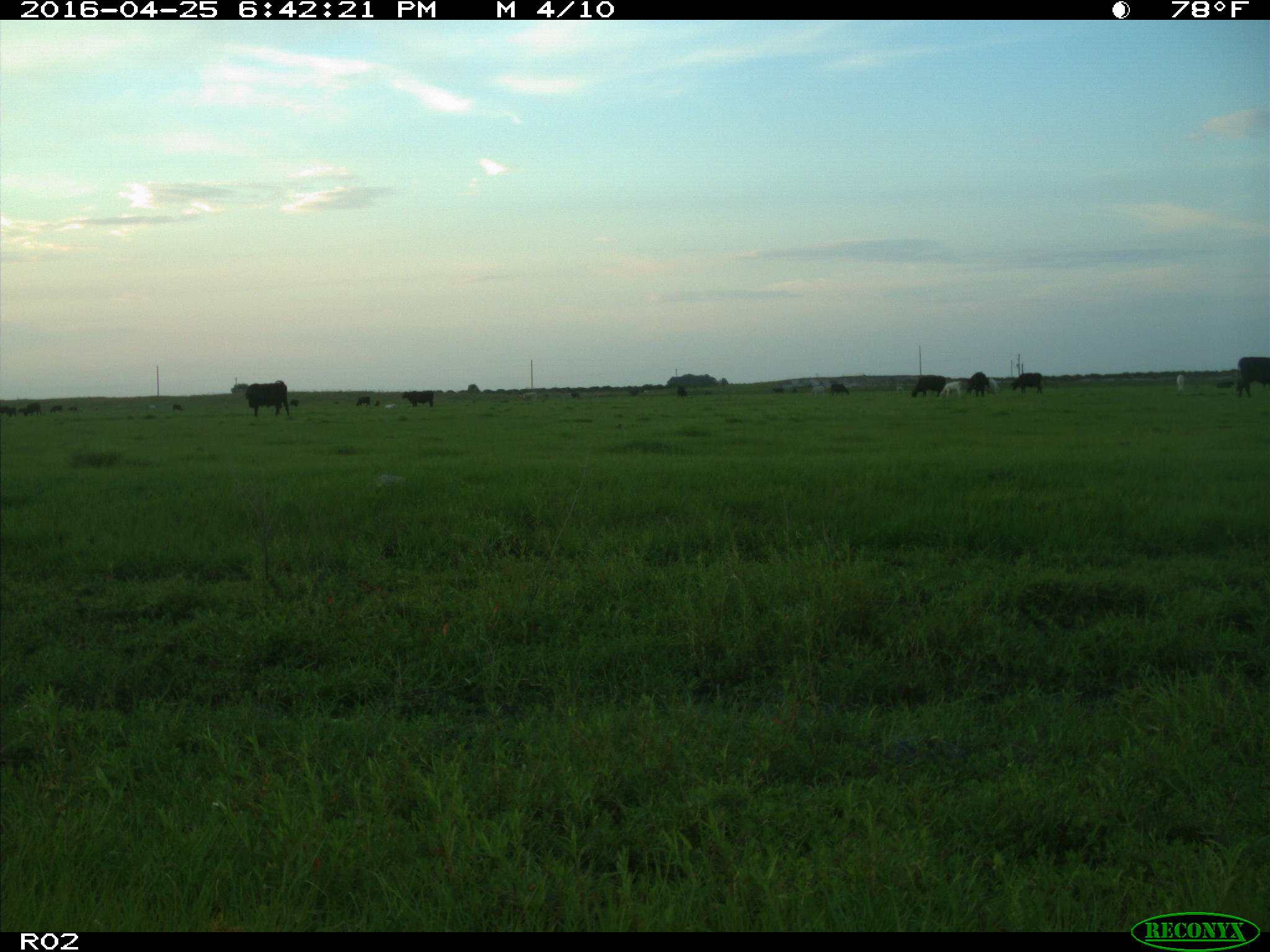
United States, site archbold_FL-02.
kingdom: Animalia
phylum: Chordata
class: Mammalia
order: Artiodactyla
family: Bovidae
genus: Bos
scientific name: Bos taurus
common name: domestic cow